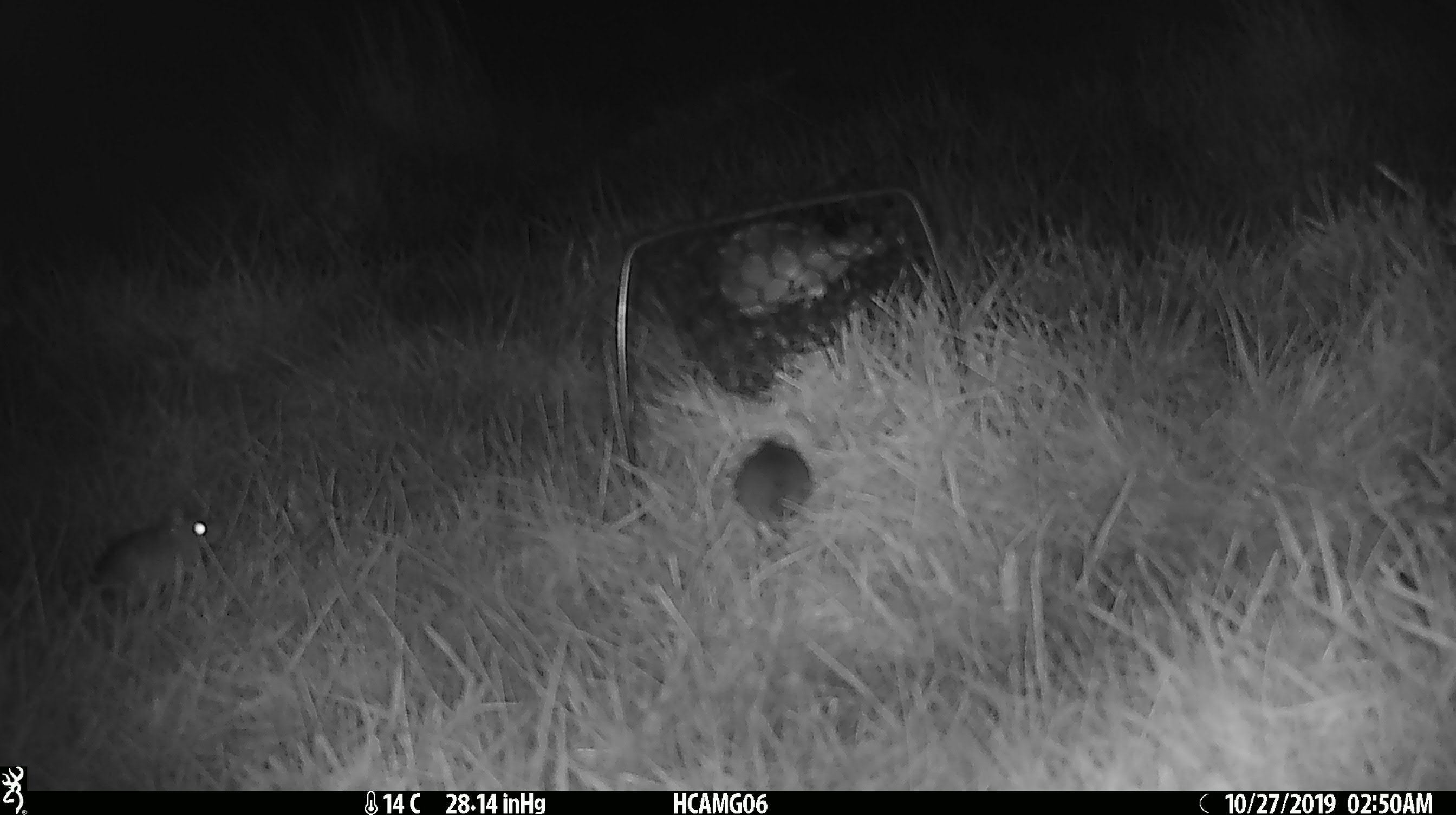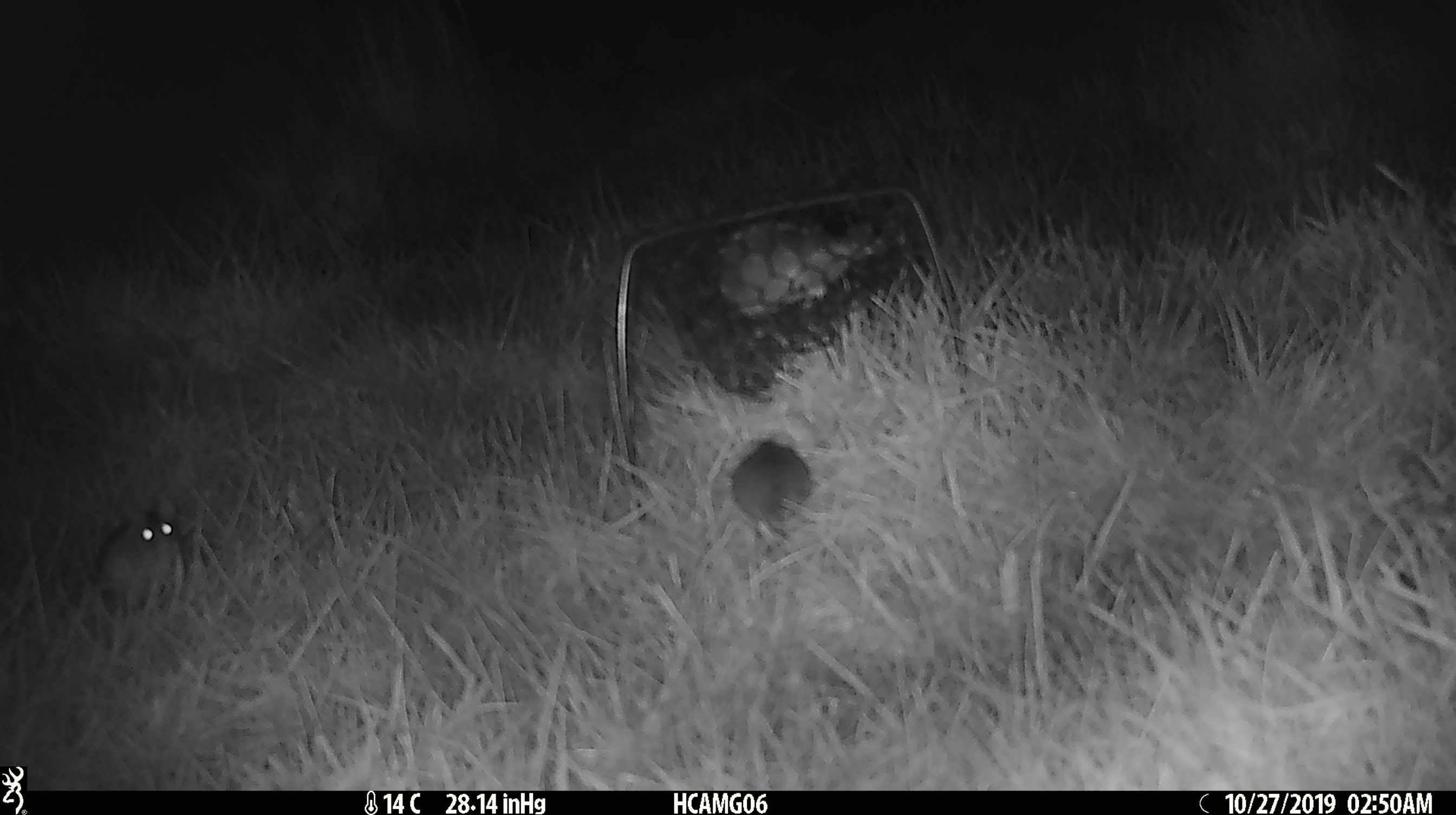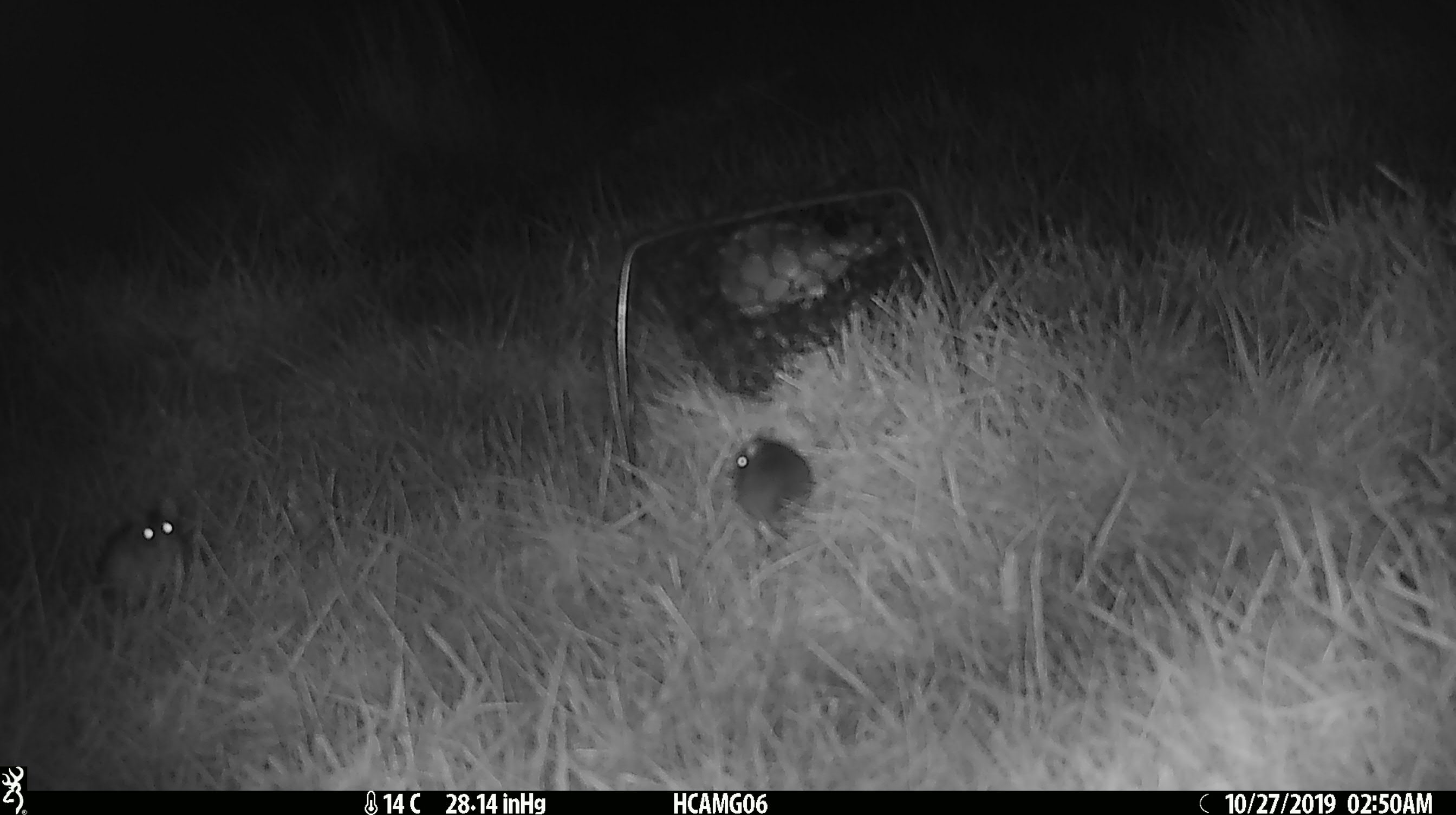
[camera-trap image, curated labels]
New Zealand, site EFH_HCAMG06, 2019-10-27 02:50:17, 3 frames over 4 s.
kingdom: Animalia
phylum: Chordata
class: Mammalia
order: Rodentia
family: Muridae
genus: Mus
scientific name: Mus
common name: mouse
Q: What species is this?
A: Mouse (Mus).